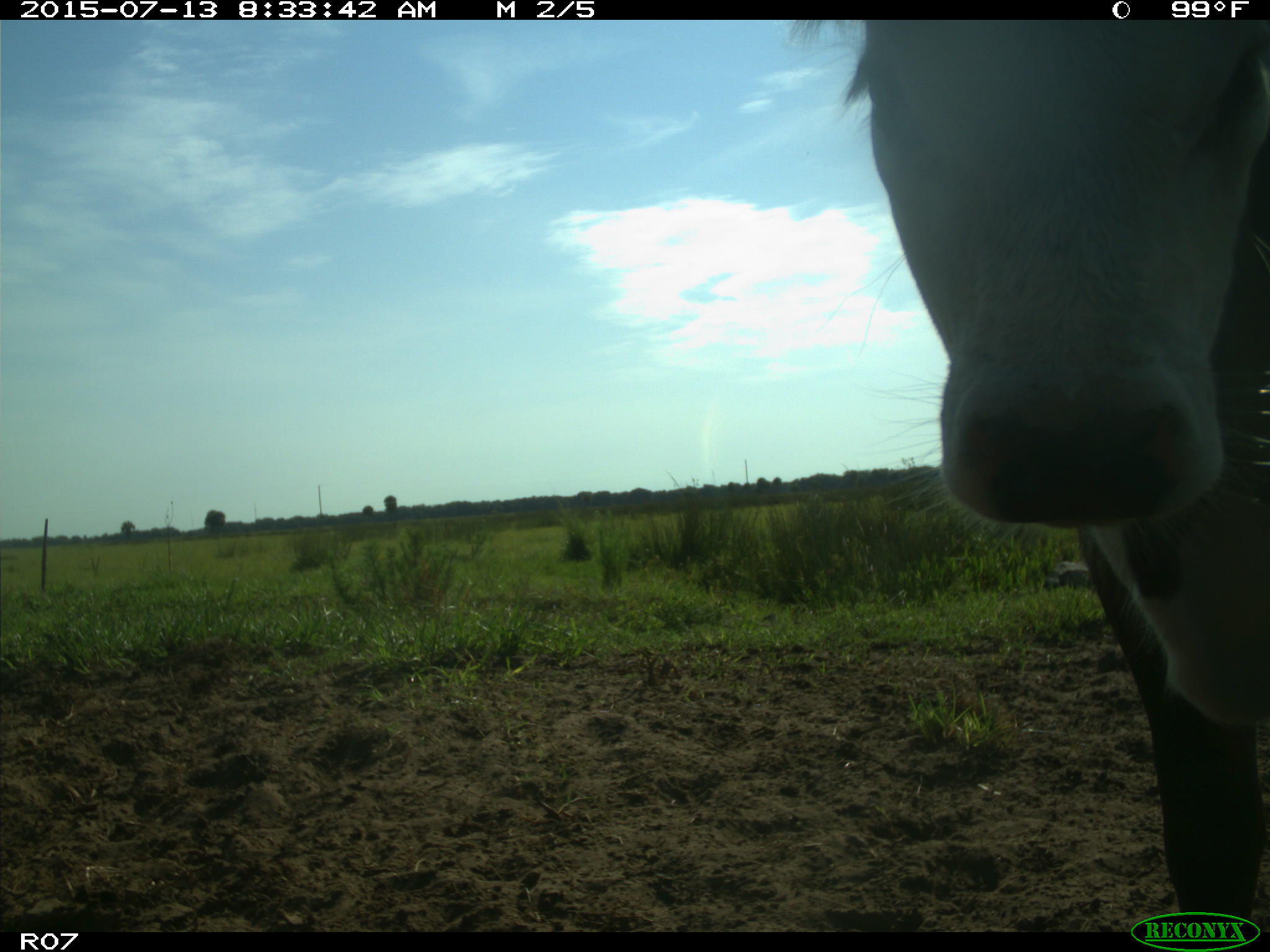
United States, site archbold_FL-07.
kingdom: Animalia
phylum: Chordata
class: Mammalia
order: Artiodactyla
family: Bovidae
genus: Bos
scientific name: Bos taurus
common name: domestic cow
Bos taurus (domestic cow).